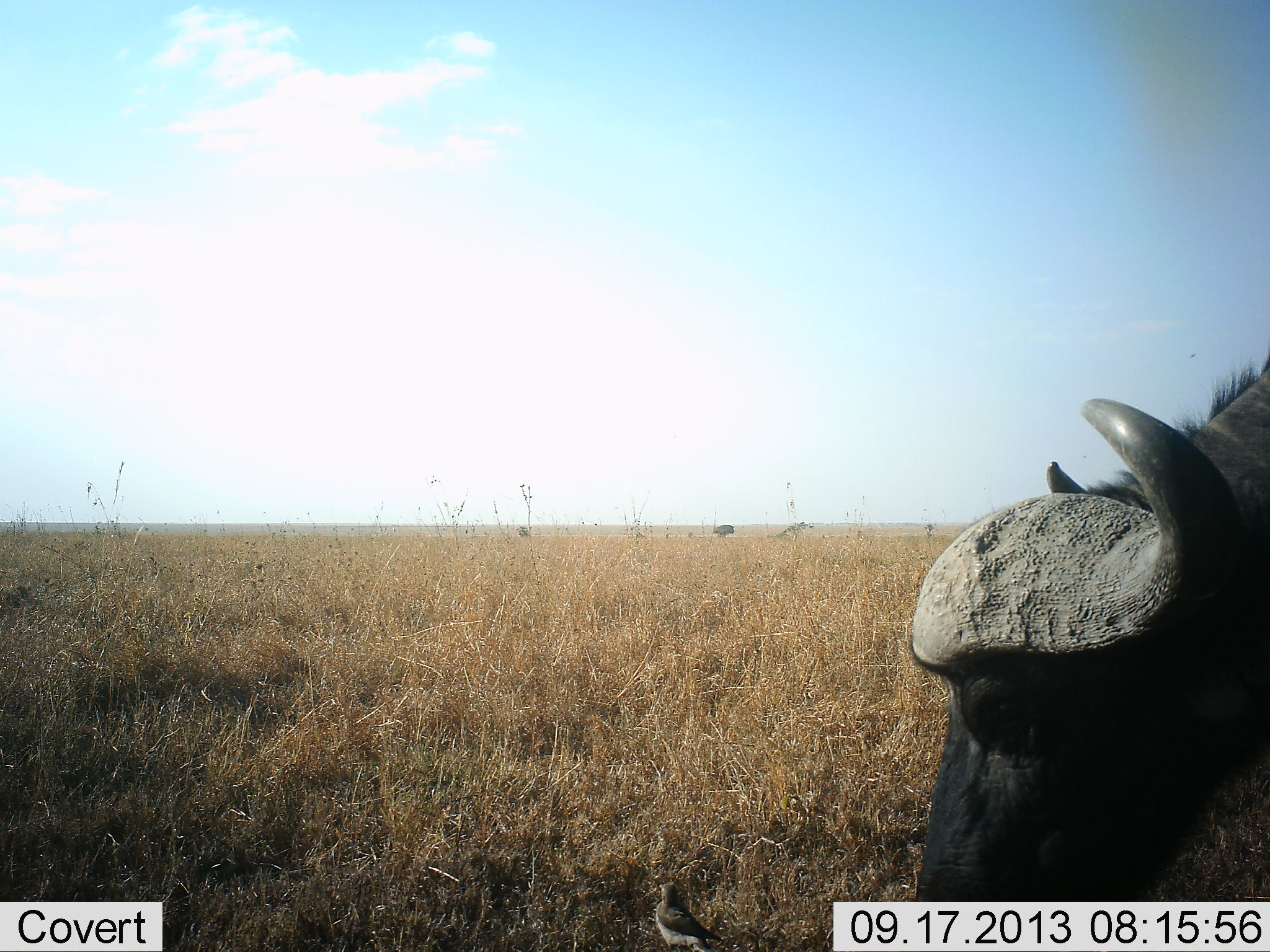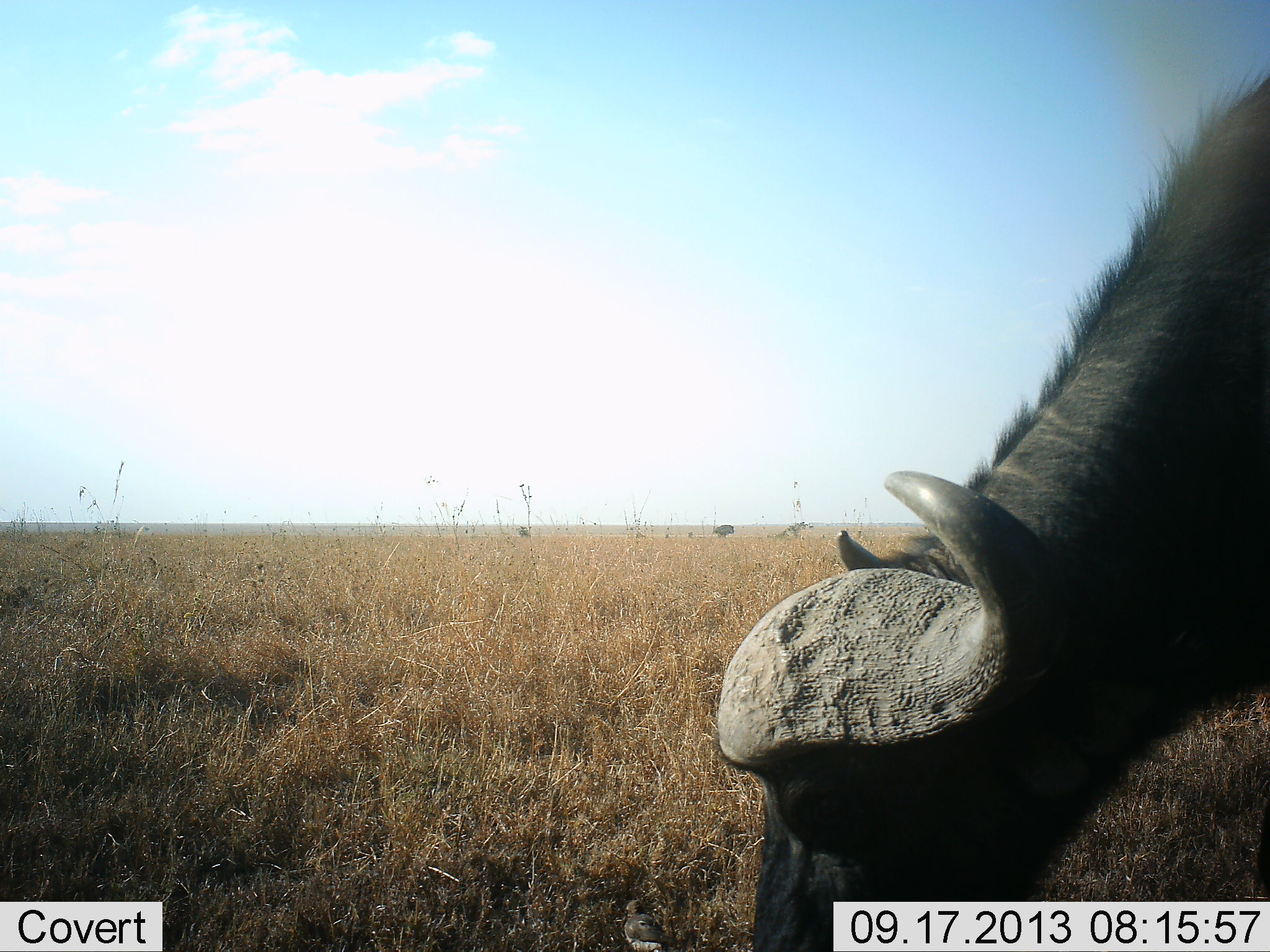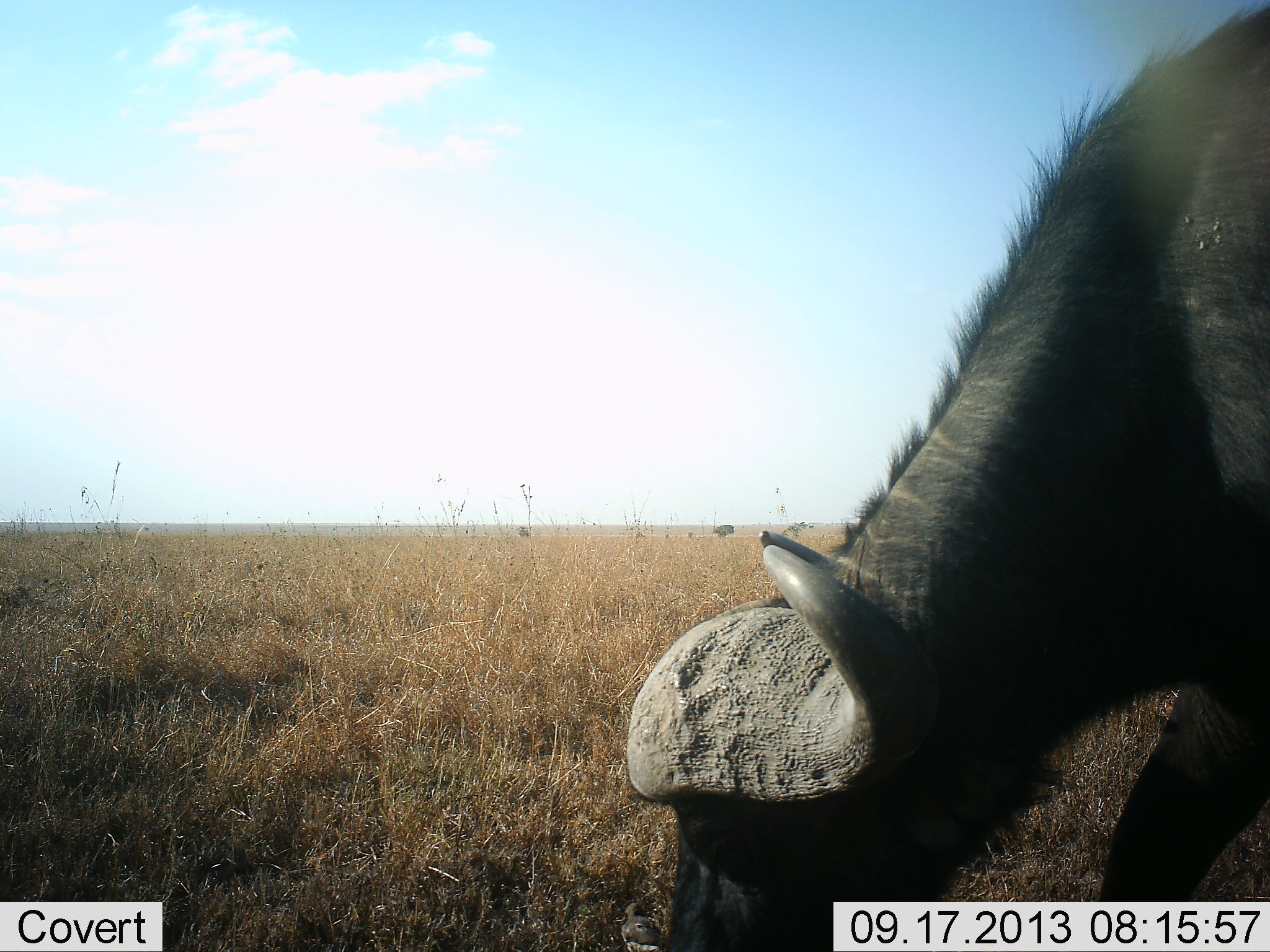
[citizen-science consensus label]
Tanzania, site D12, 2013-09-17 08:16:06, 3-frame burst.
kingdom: Animalia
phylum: Chordata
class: Mammalia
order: Artiodactyla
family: Bovidae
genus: Syncerus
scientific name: Syncerus caffer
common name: cape buffalo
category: buffalo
Buffalo (cape buffalo) (Syncerus caffer), count 1. Behavior (volunteer vote fractions): standing 10%, resting 0%, moving 20%, interacting 0%. Young present (vote fraction): 0%. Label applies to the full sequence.